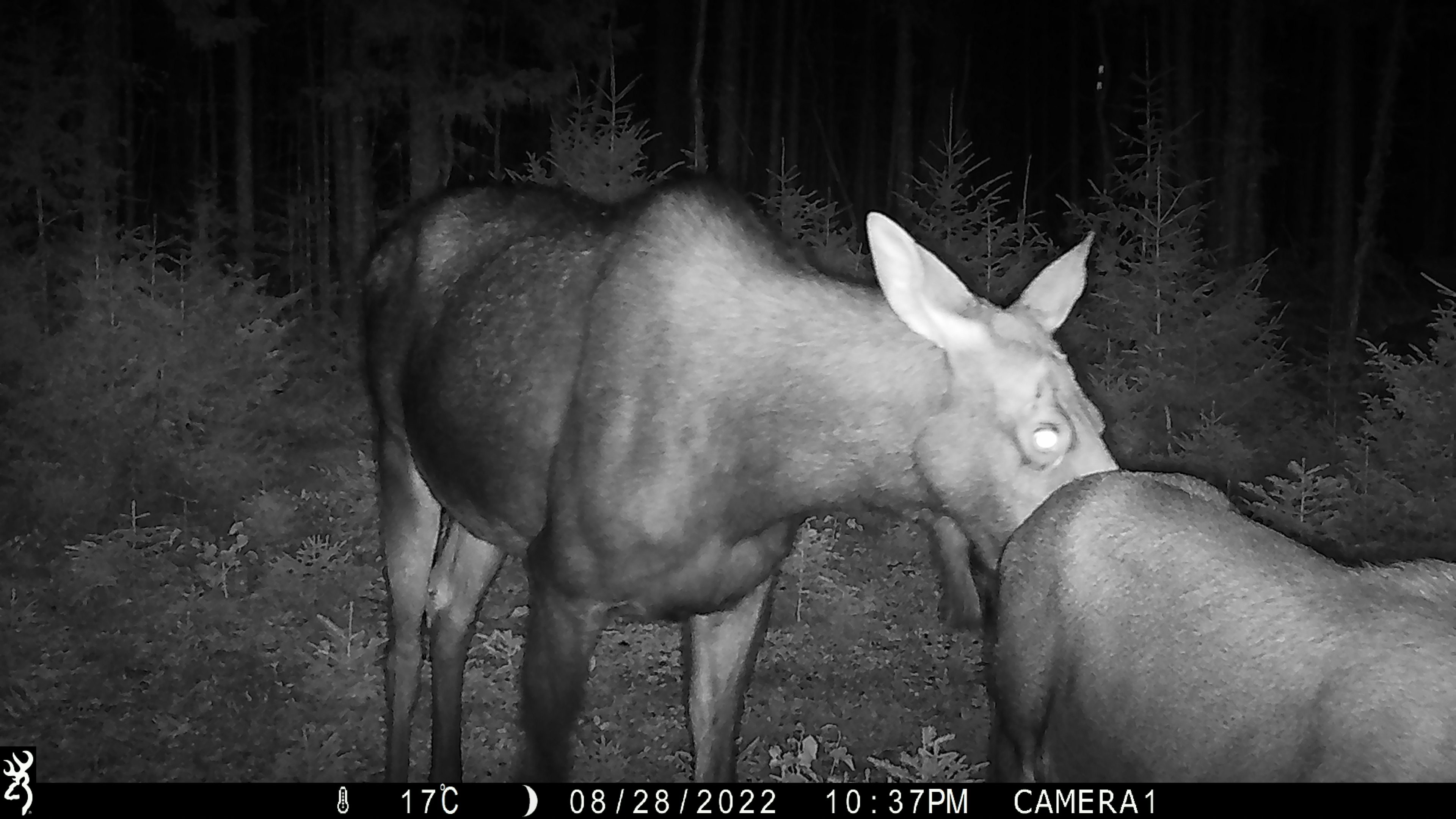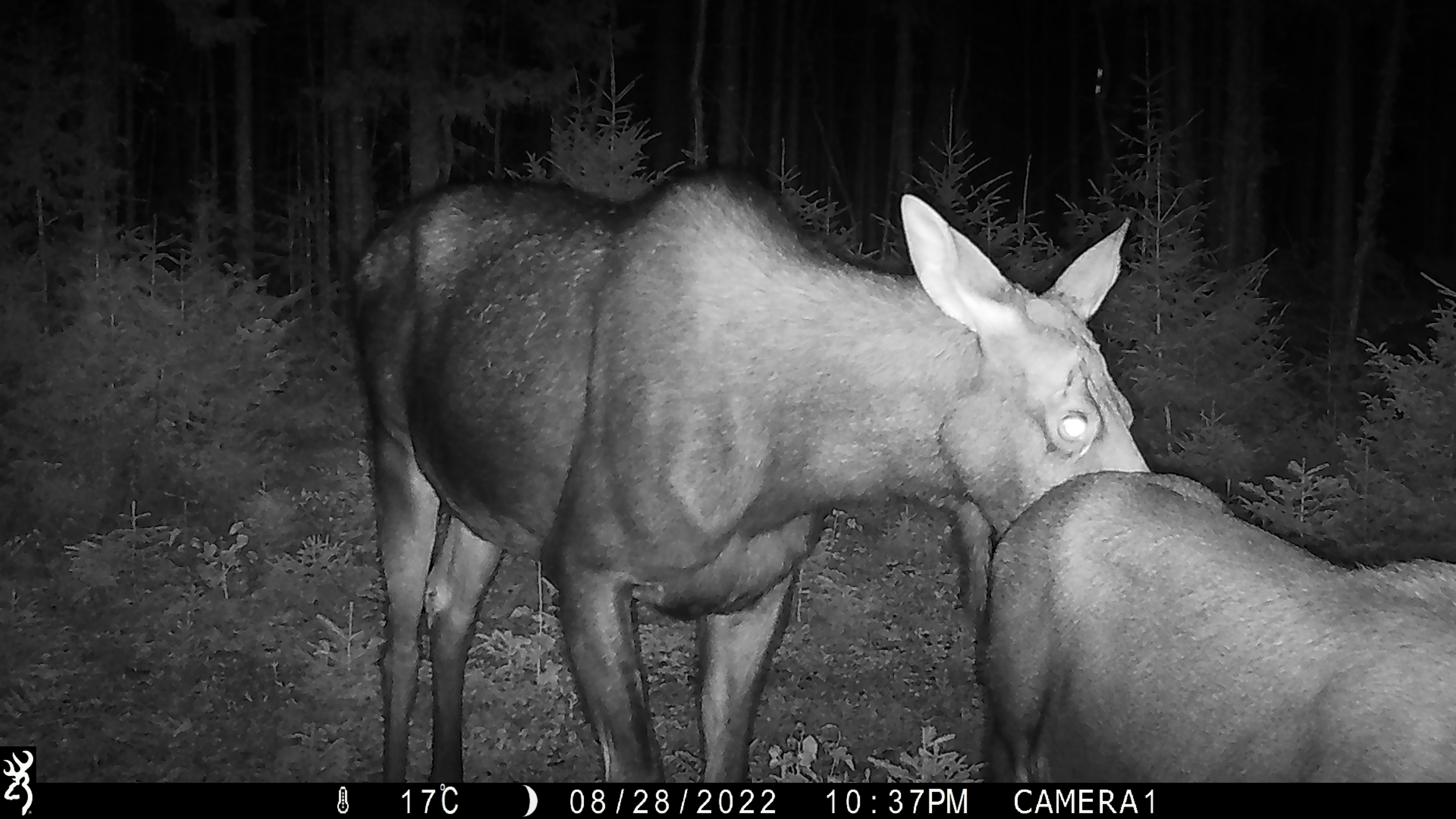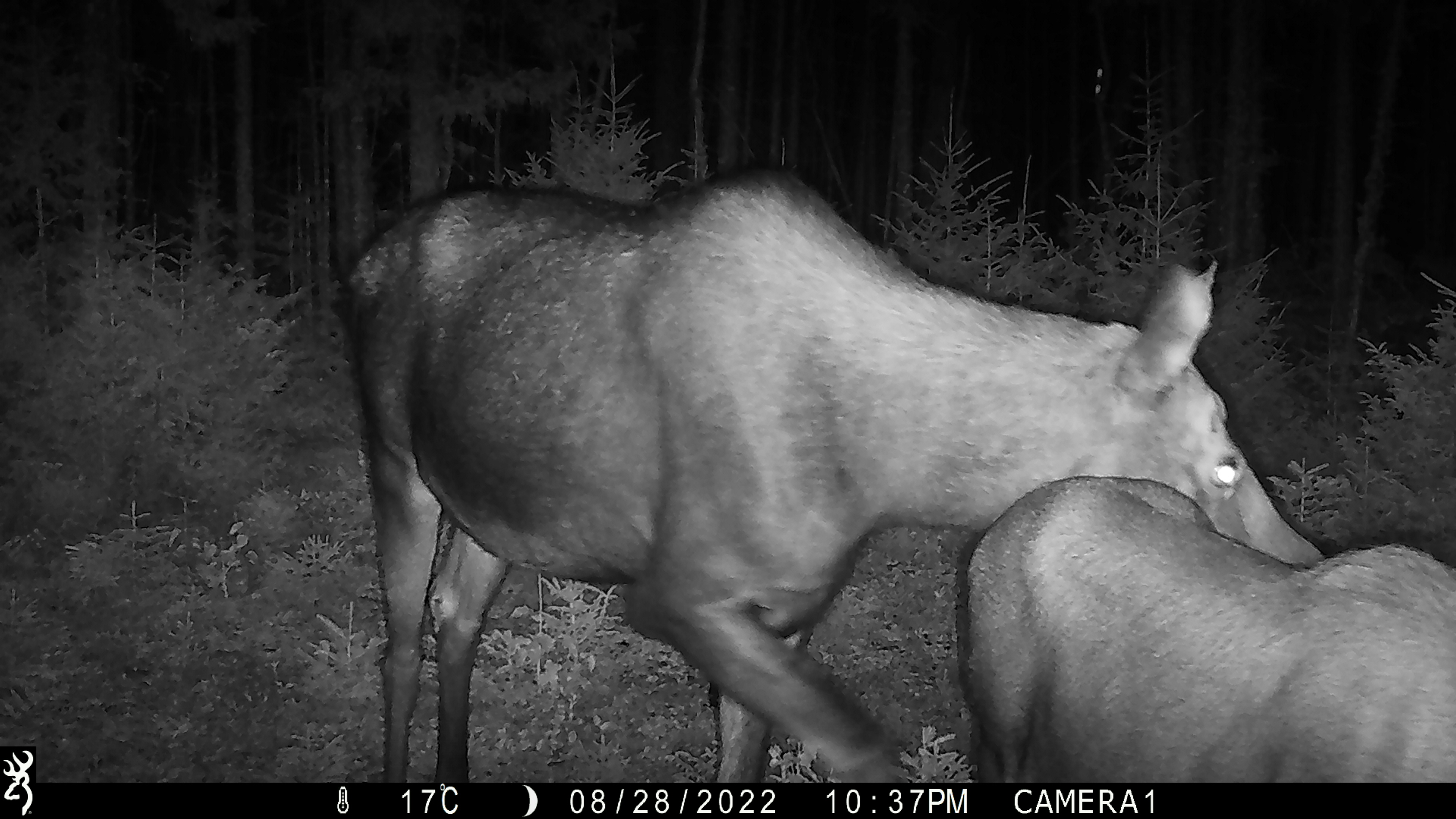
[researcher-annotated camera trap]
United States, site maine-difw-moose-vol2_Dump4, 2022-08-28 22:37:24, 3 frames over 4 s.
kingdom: Animalia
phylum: Chordata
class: Mammalia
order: Artiodactyla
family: Cervidae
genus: Alces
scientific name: Alces alces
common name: moose